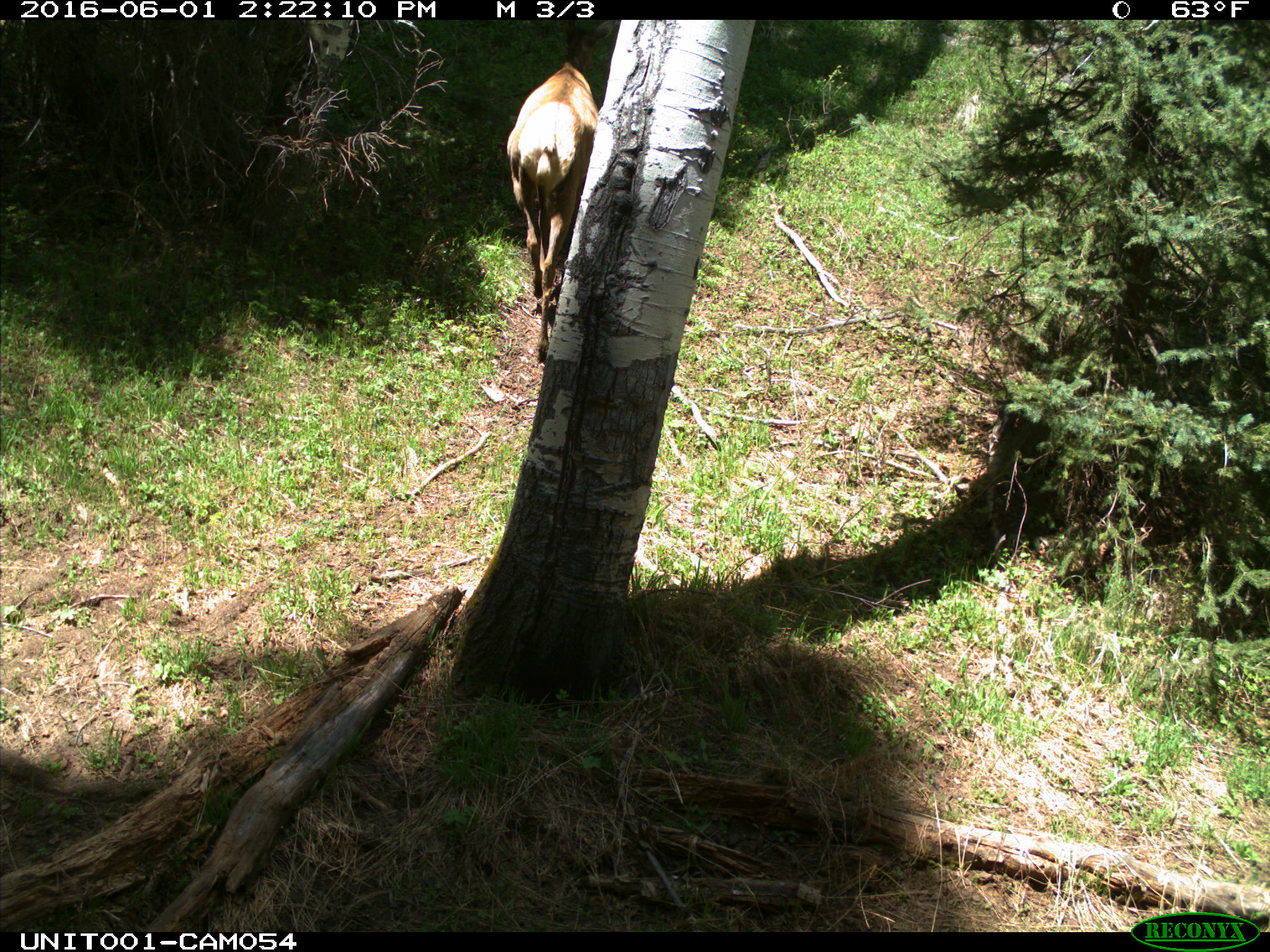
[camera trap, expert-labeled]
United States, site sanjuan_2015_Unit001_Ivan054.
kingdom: Animalia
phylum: Chordata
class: Mammalia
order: Artiodactyla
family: Cervidae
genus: Cervus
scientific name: Cervus elaphus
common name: red deer